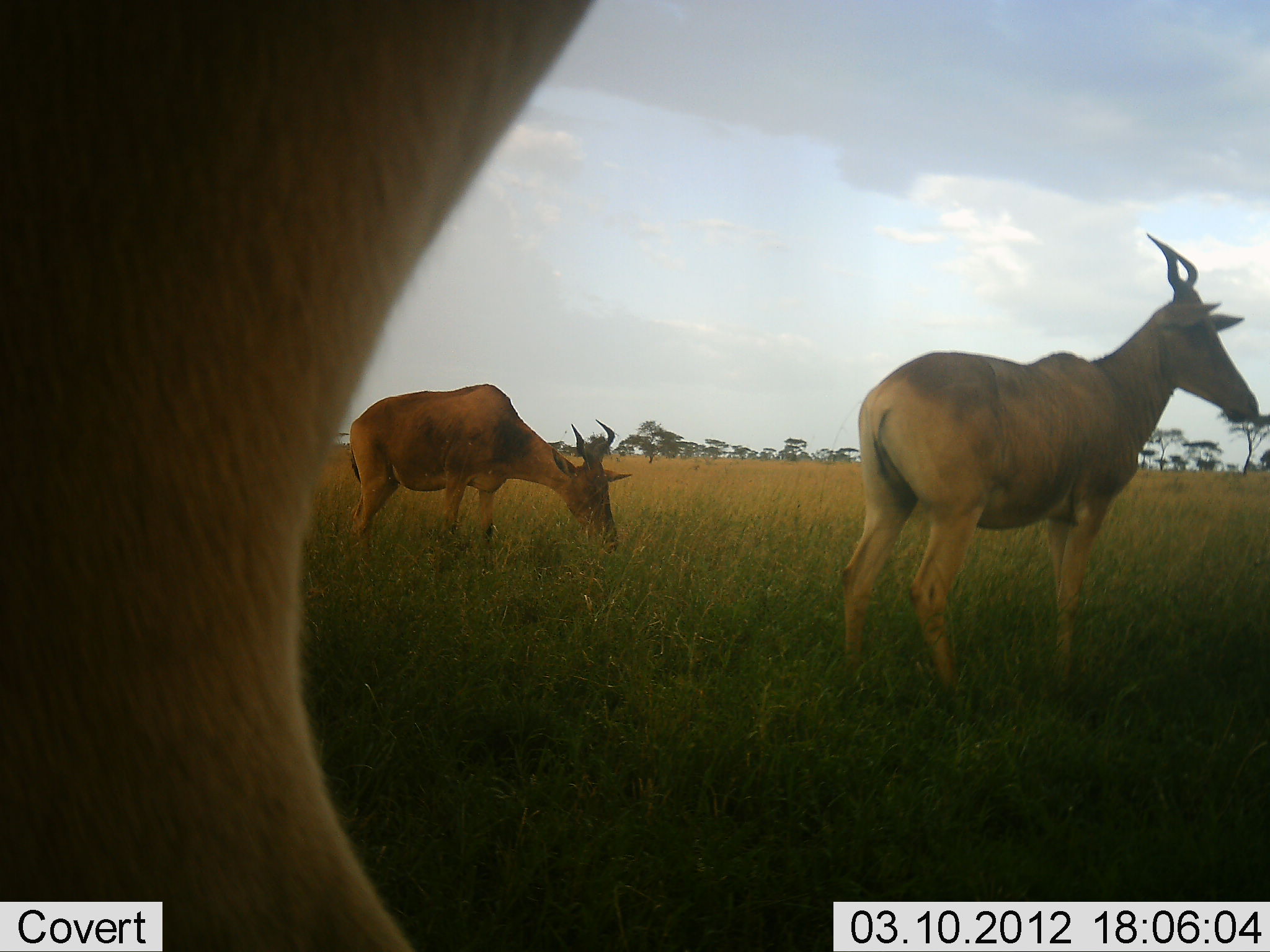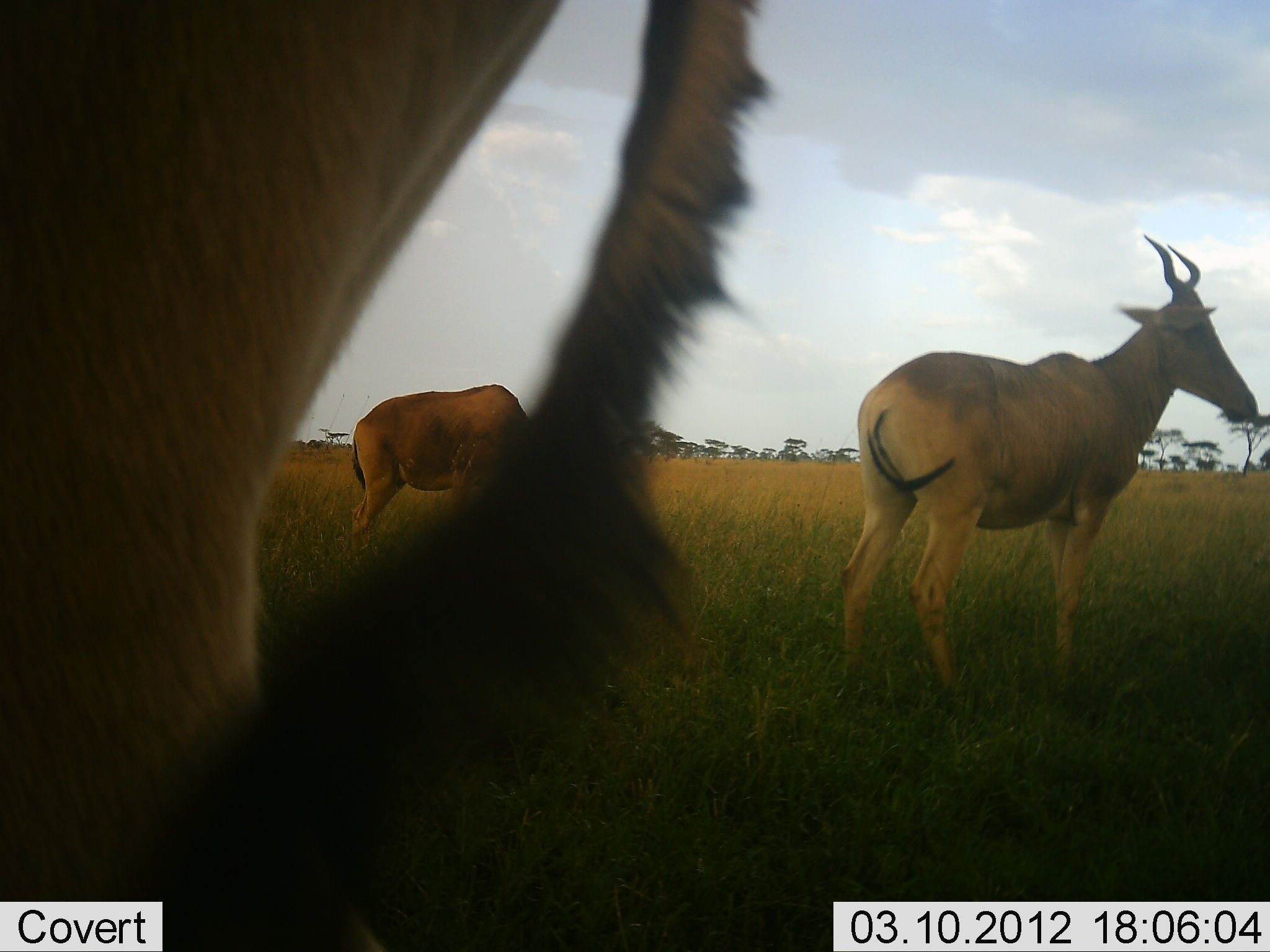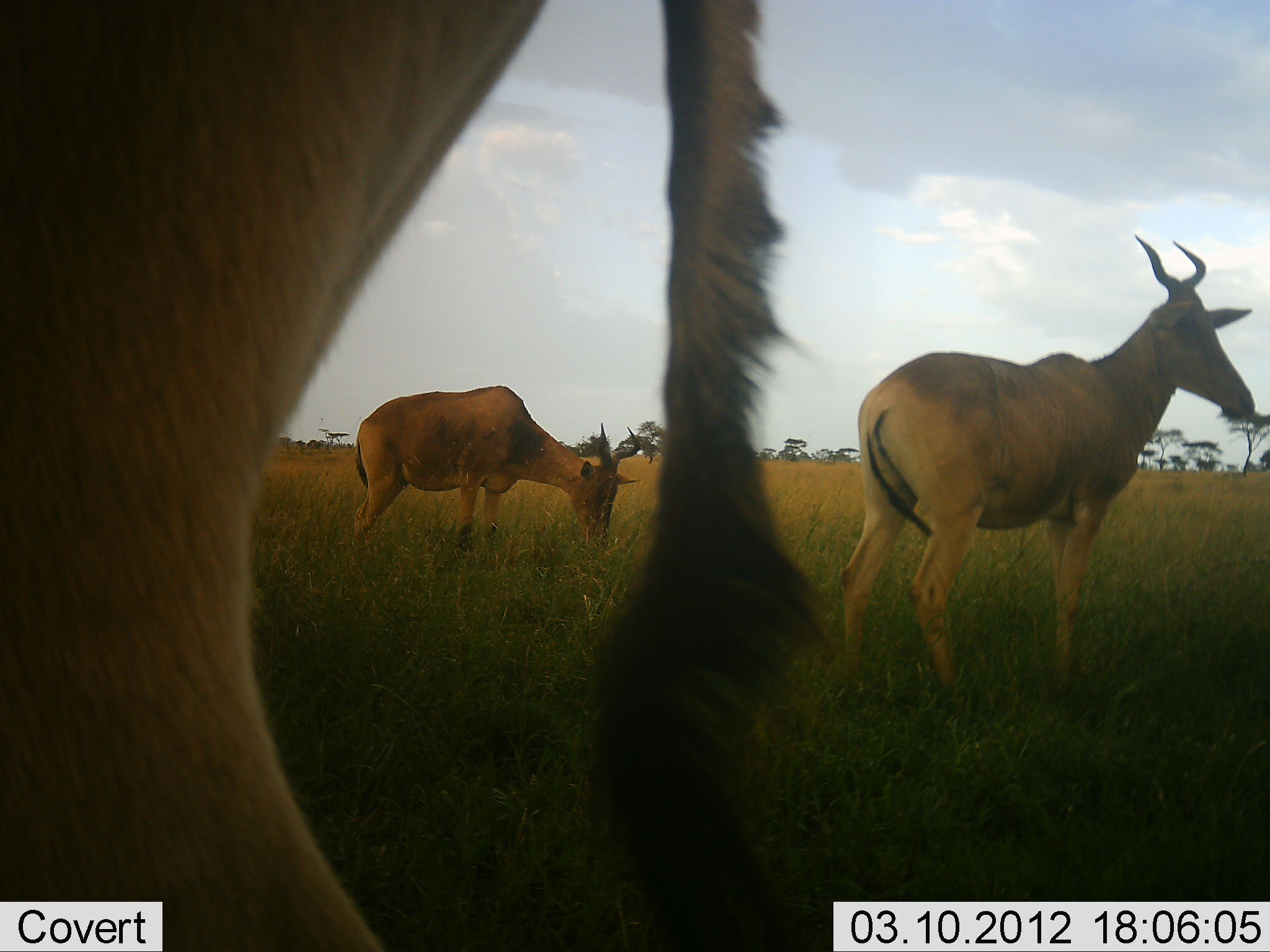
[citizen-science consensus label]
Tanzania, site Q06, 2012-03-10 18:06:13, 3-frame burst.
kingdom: Animalia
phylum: Chordata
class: Mammalia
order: Artiodactyla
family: Bovidae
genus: Alcelaphus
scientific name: Alcelaphus buselaphus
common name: hartebeest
Hartebeest (Alcelaphus buselaphus), count 3. Behavior (volunteer vote fractions): standing 89%, resting 0%, moving 0%, interacting 0%. Young present (vote fraction): 0%. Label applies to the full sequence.